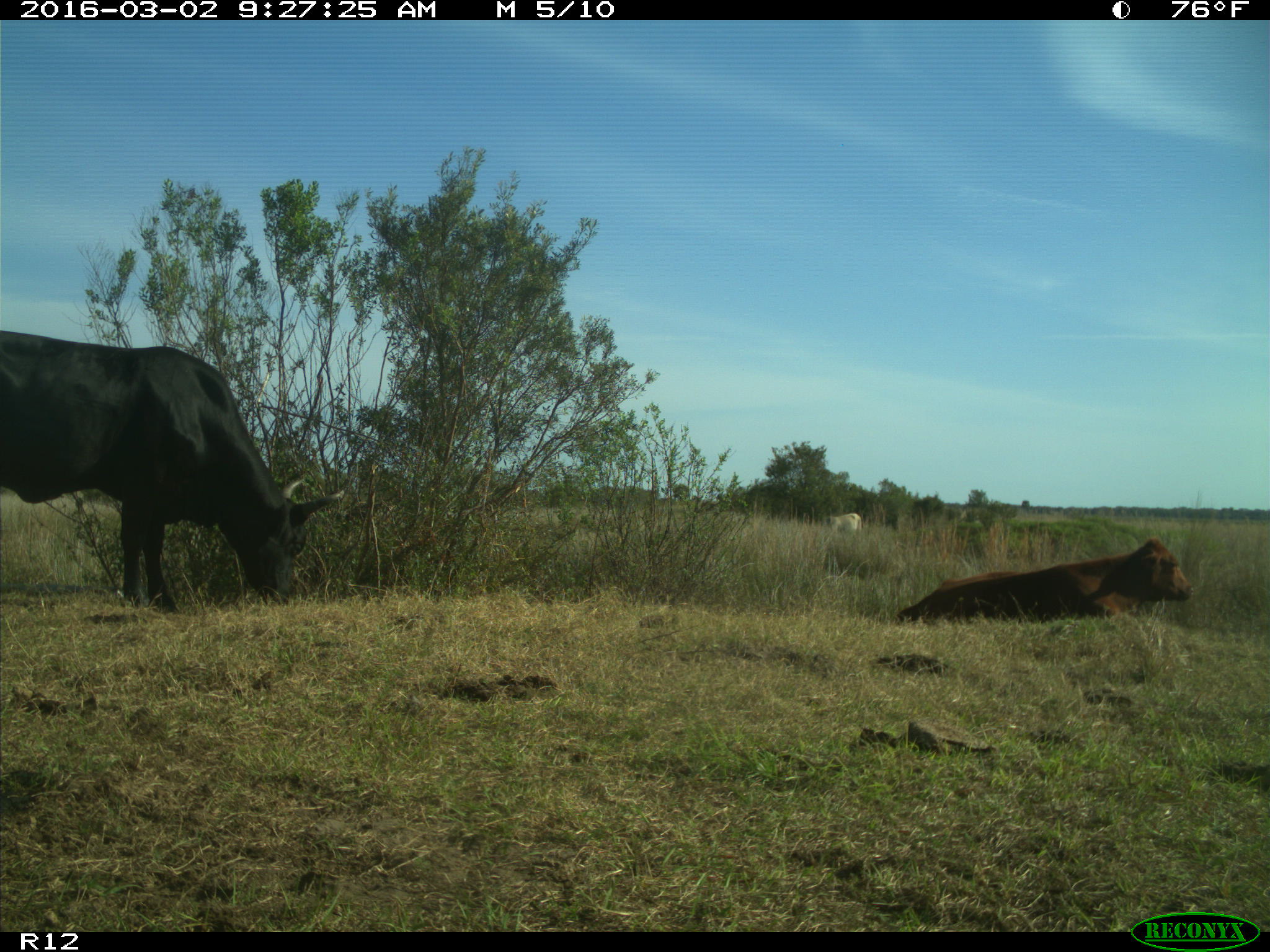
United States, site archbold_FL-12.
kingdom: Animalia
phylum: Chordata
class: Mammalia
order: Artiodactyla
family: Bovidae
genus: Bos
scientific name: Bos taurus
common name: domestic cow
Bos taurus (domestic cow).